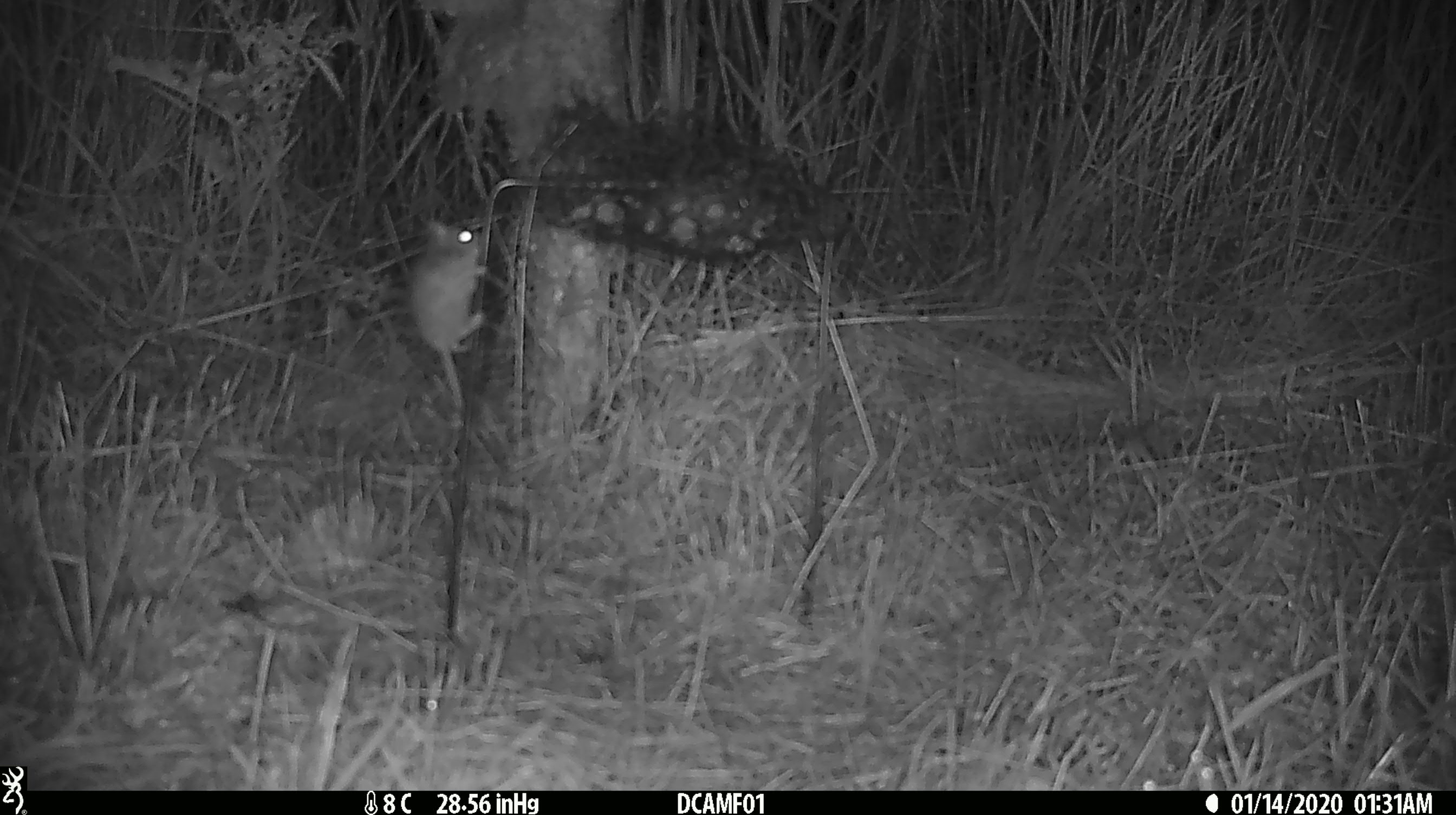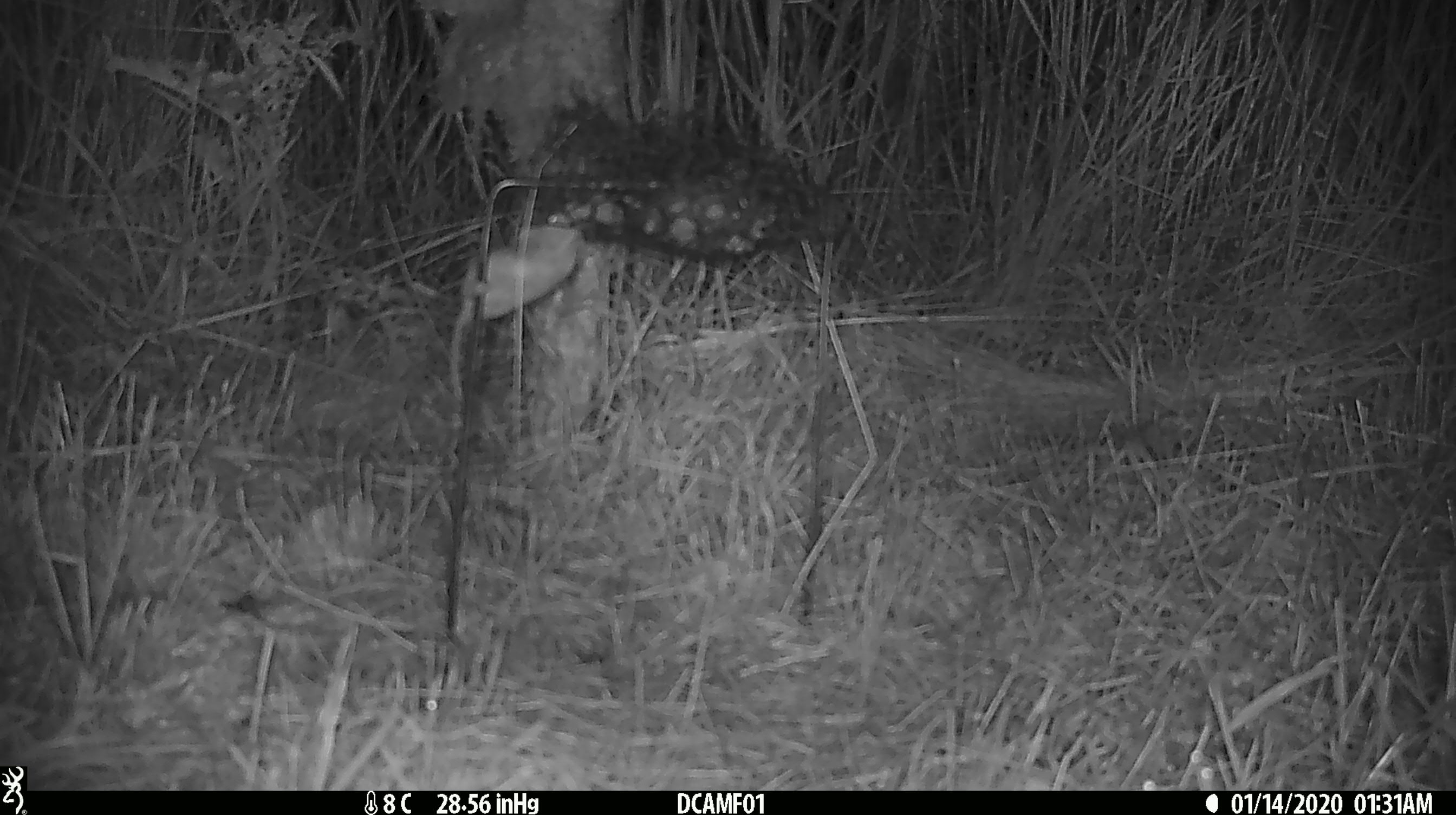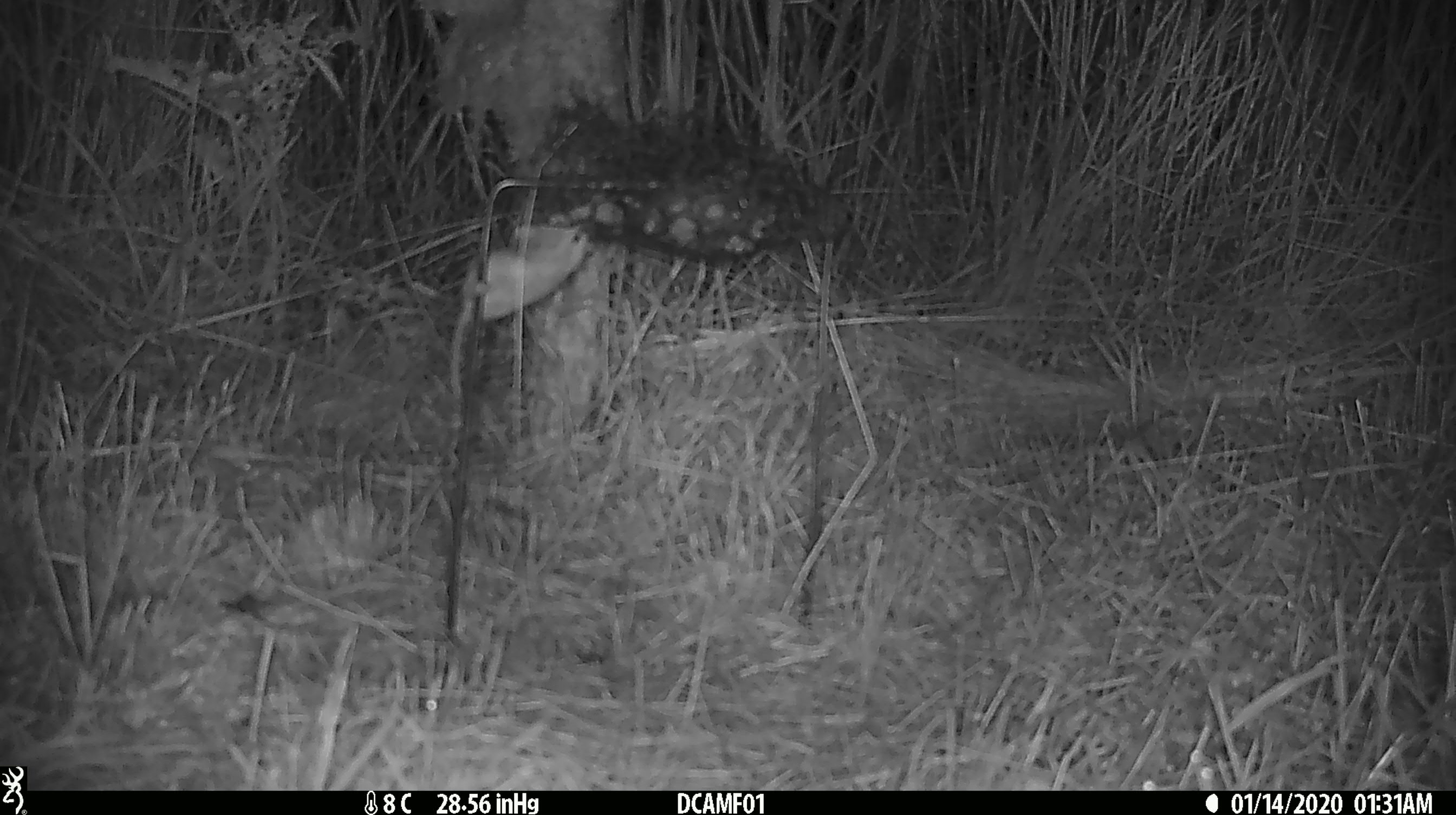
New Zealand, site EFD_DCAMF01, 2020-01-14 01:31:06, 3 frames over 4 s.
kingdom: Animalia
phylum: Chordata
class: Mammalia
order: Rodentia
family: Muridae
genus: Mus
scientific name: Mus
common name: mouse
Mouse (Mus).